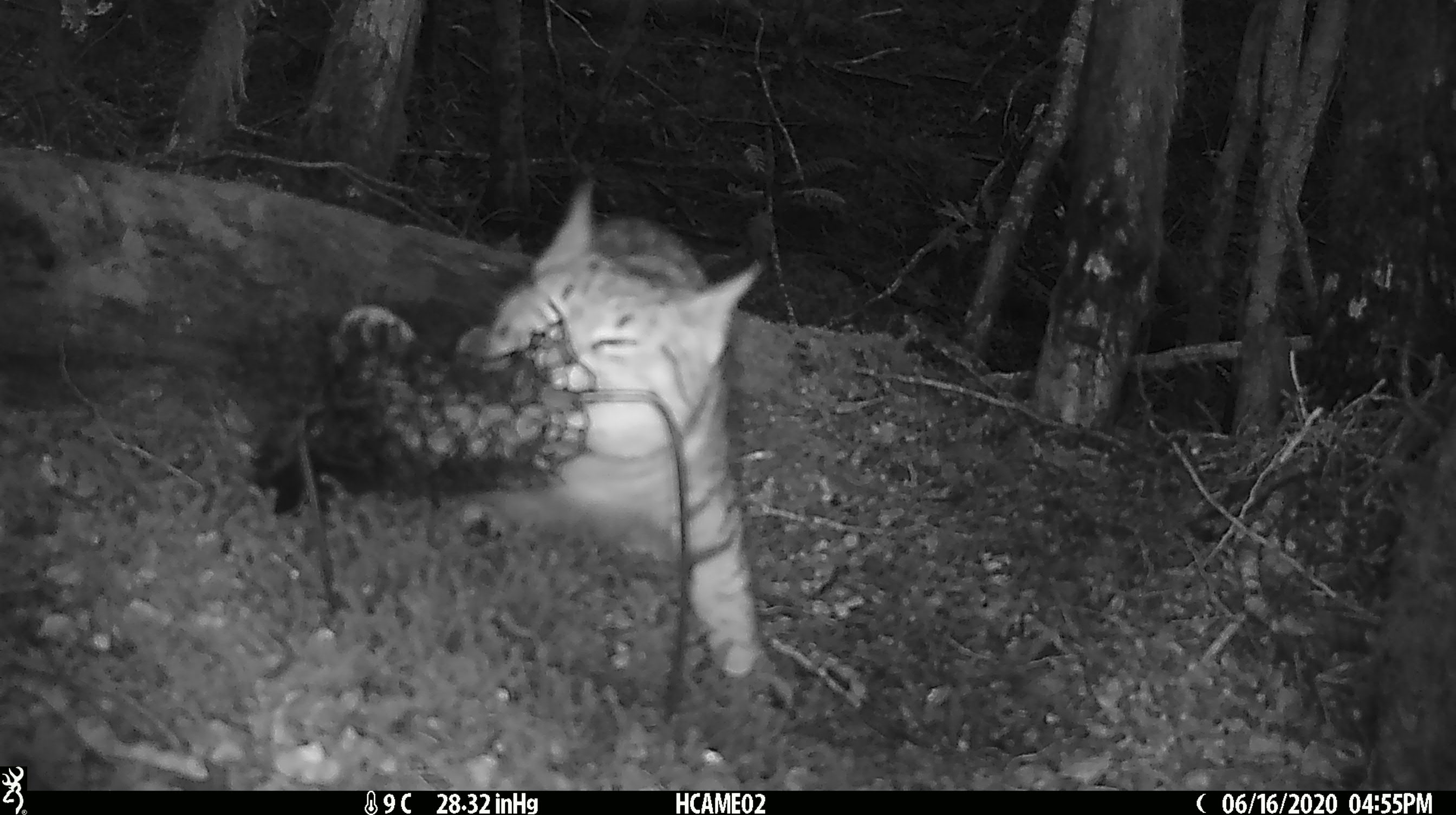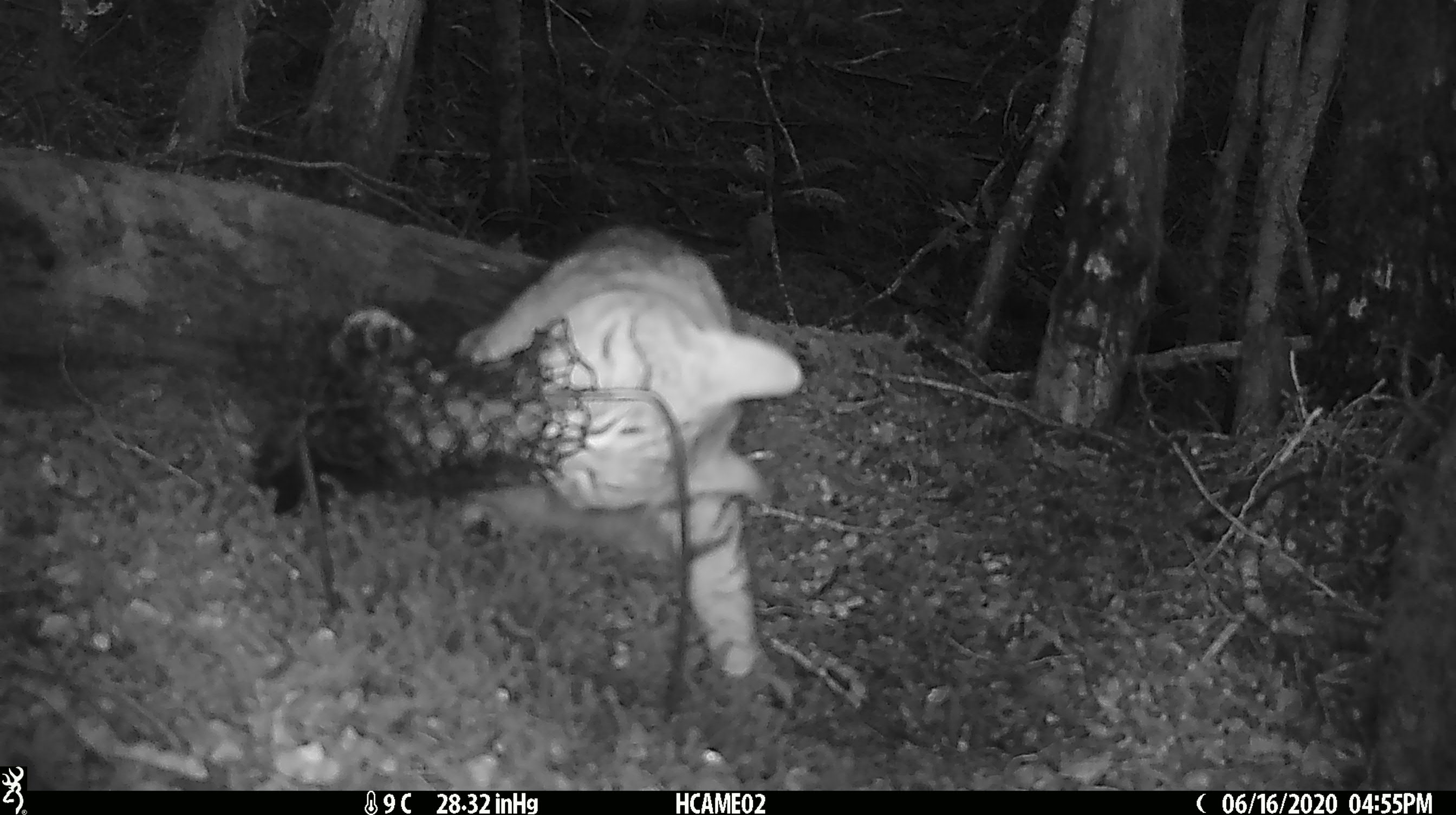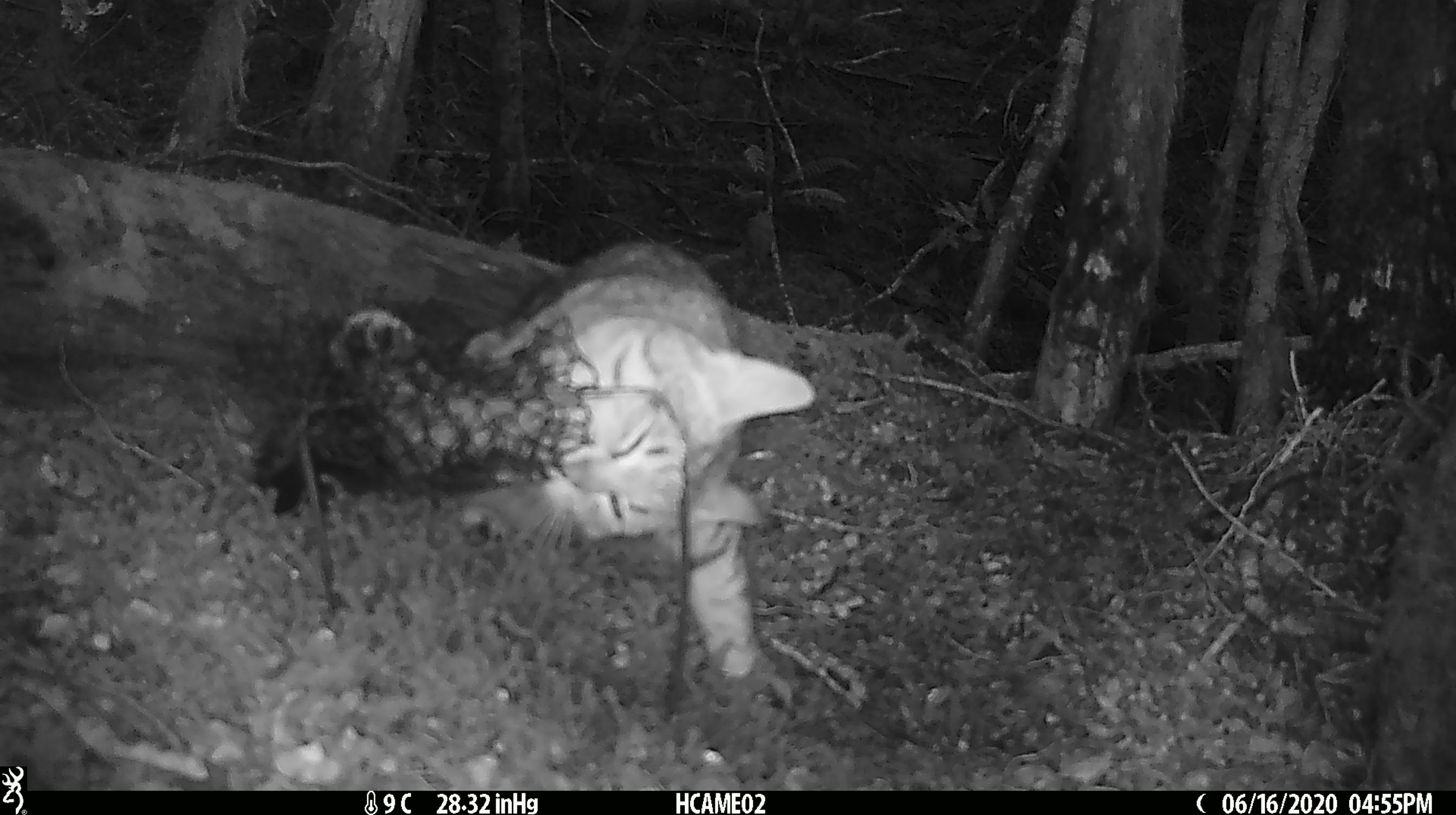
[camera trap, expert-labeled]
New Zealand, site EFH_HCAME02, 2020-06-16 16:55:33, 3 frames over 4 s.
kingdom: Animalia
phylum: Chordata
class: Mammalia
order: Carnivora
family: Felidae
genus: Felis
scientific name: Felis catus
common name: domestic cat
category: cat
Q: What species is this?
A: Cat (domestic cat) (Felis catus).